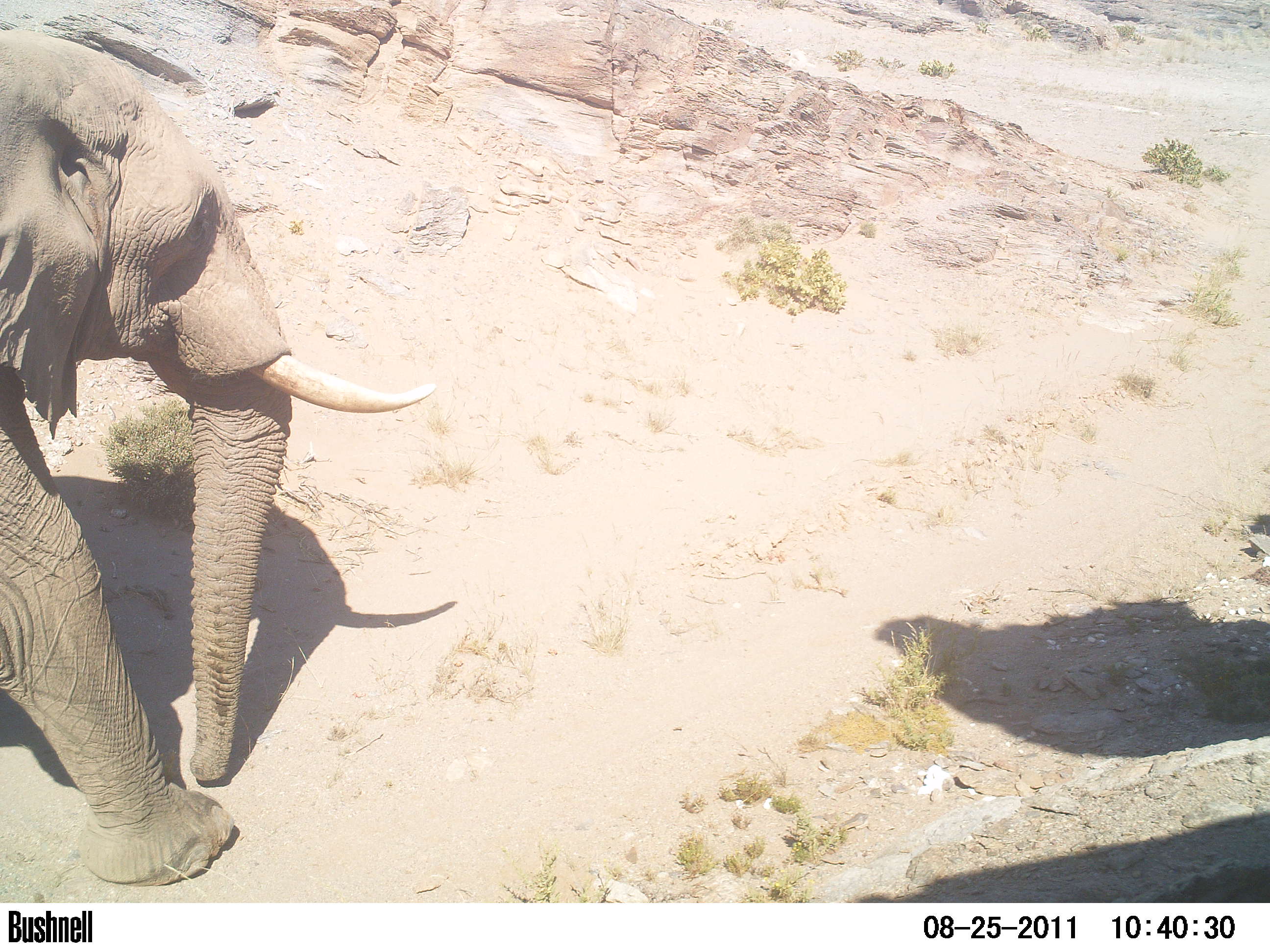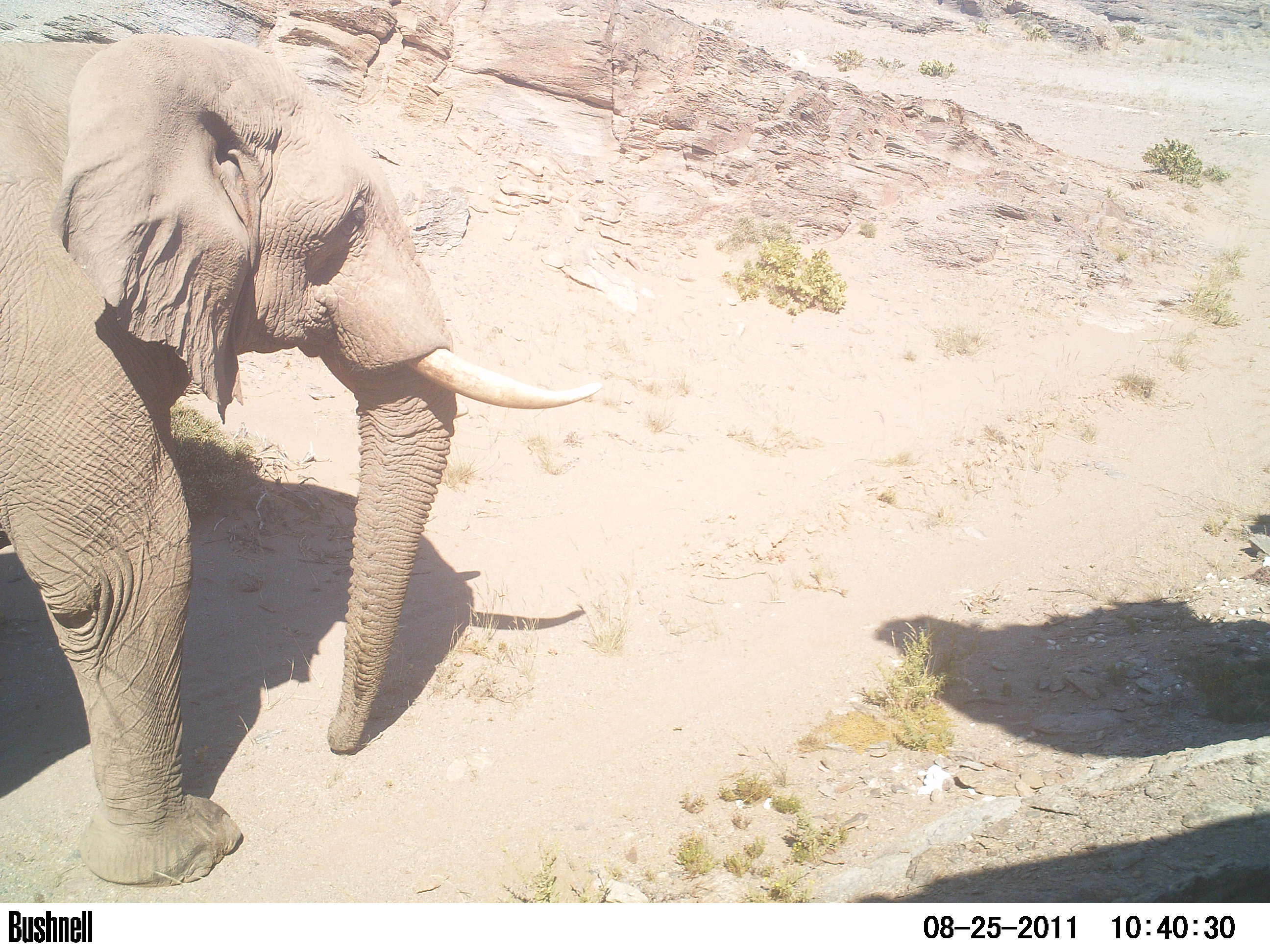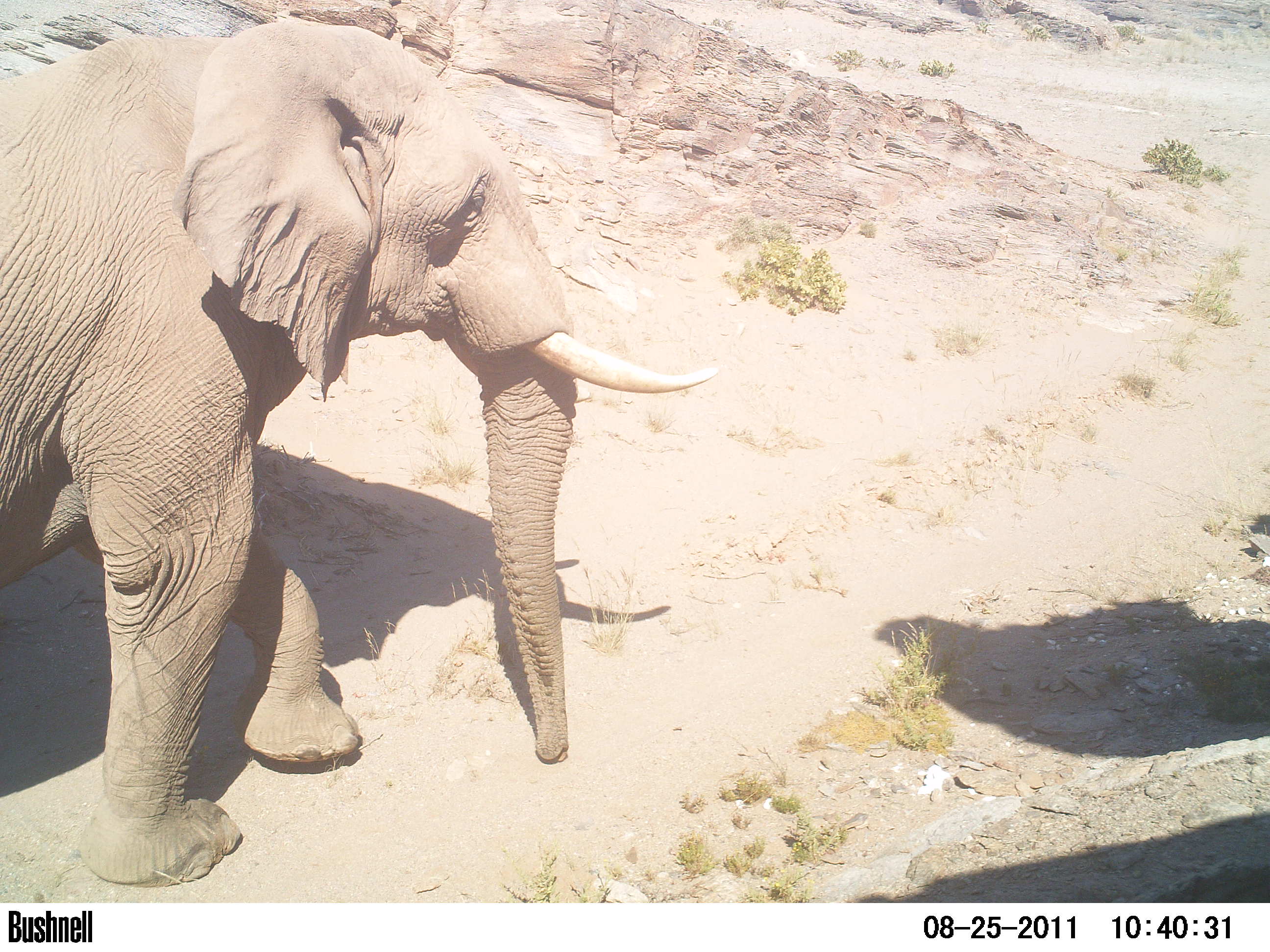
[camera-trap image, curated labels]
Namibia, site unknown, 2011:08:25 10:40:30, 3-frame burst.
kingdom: Animalia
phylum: Chordata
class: Mammalia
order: Proboscidea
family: Elephantidae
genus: Loxodonta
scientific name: Loxodonta africana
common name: african elephant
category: loxodanta africana